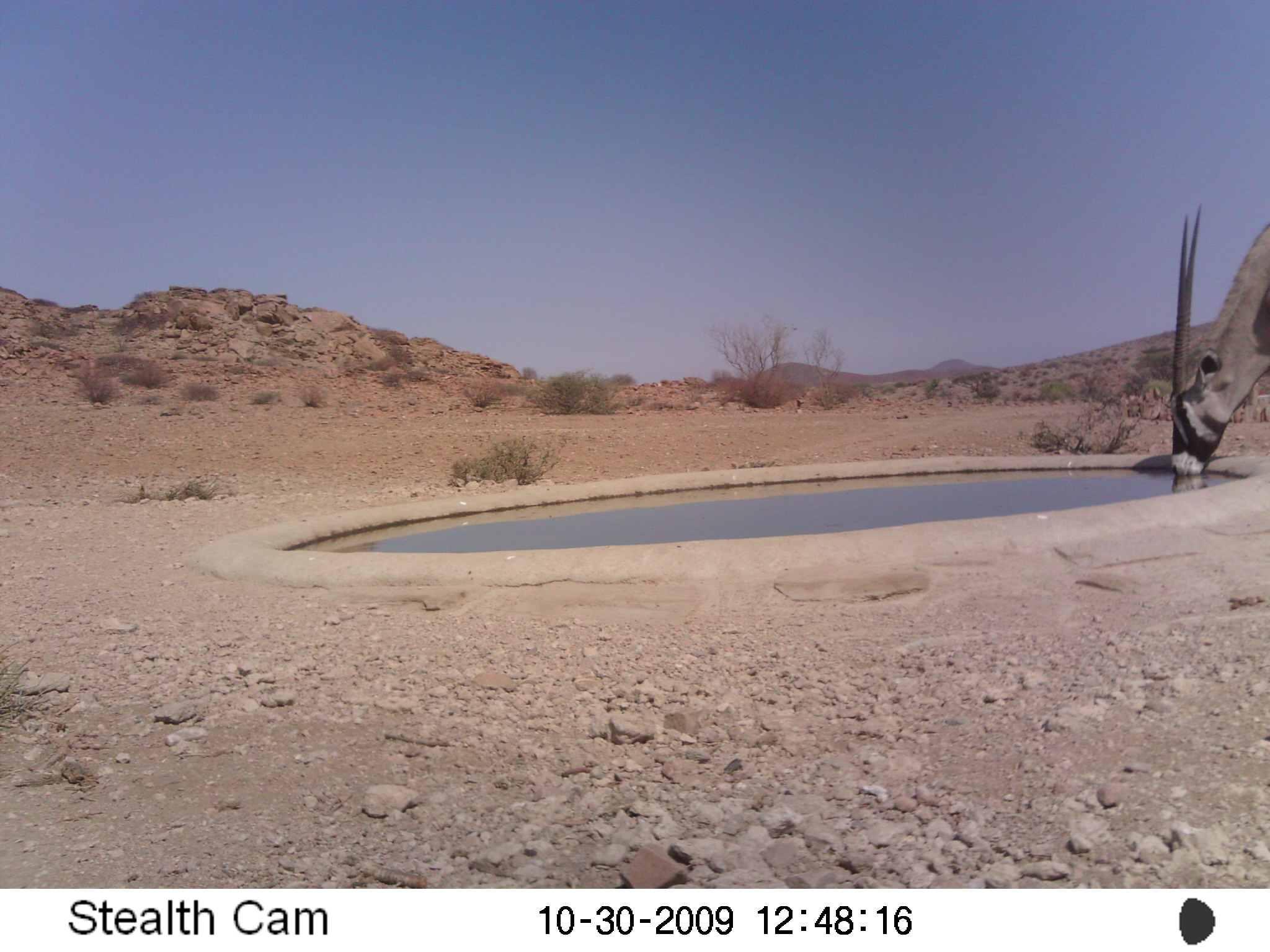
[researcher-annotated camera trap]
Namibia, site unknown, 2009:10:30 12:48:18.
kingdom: Animalia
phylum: Chordata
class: Mammalia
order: Artiodactyla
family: Bovidae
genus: Oryx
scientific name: Oryx gazella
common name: gemsbok